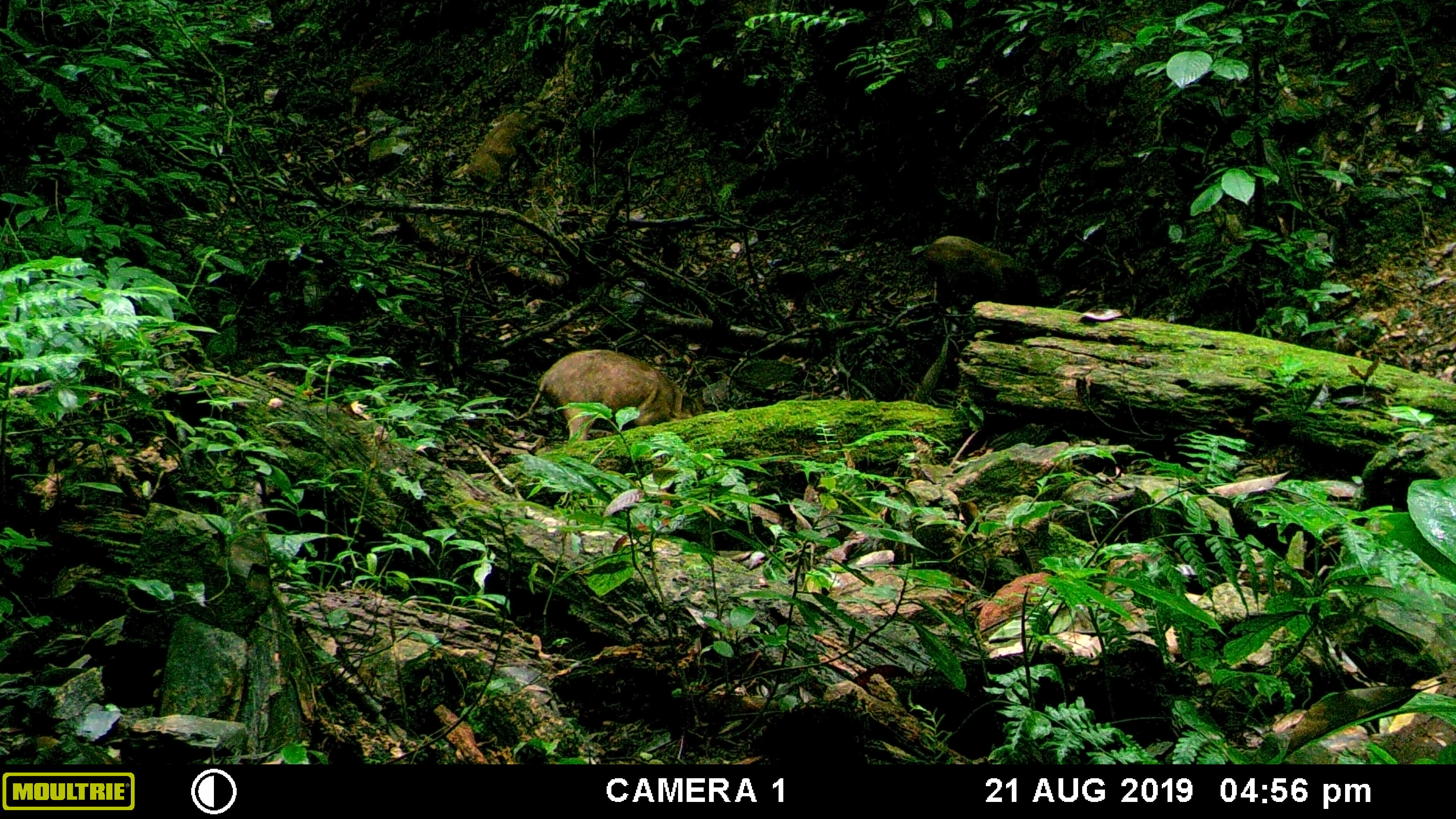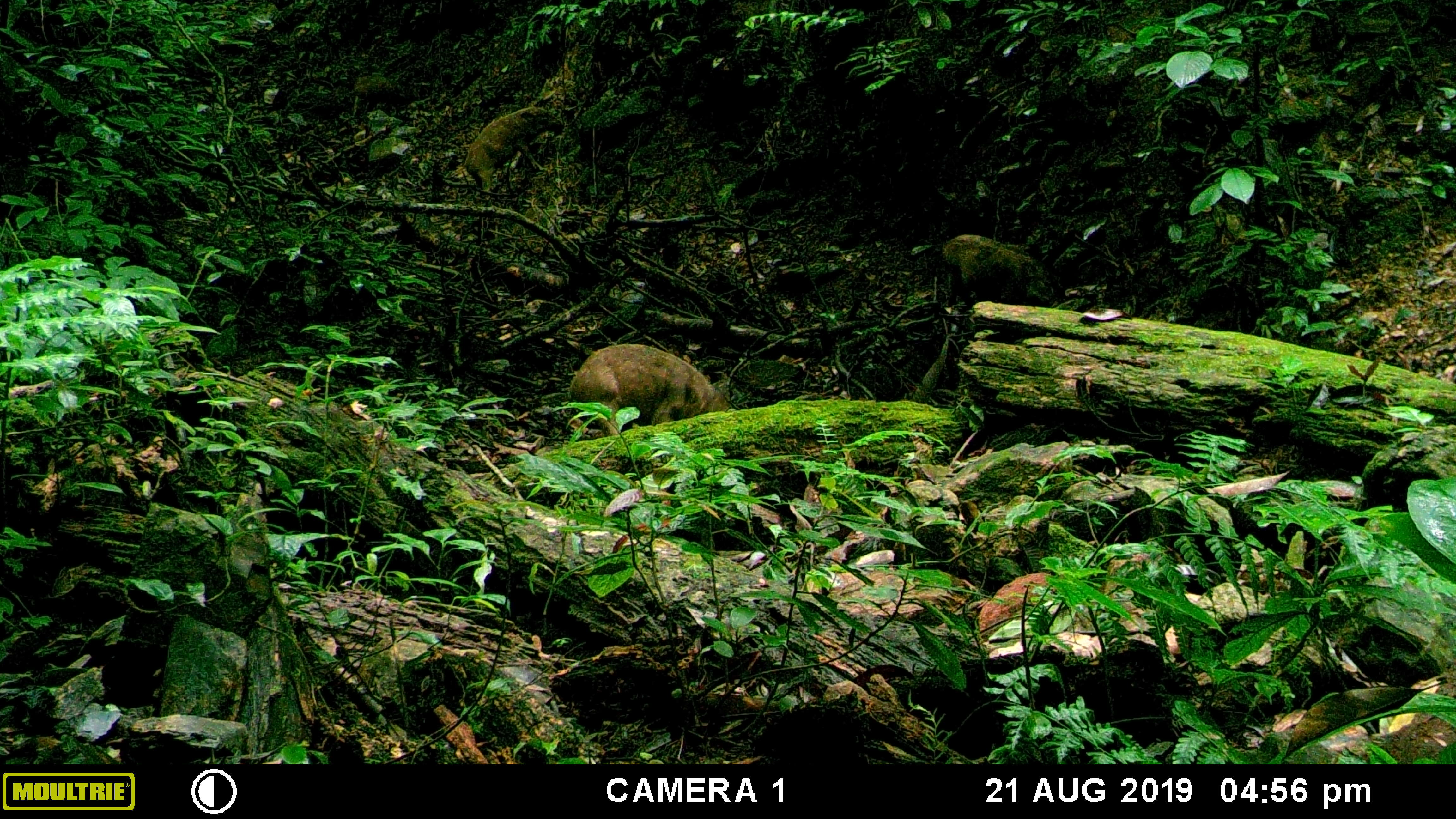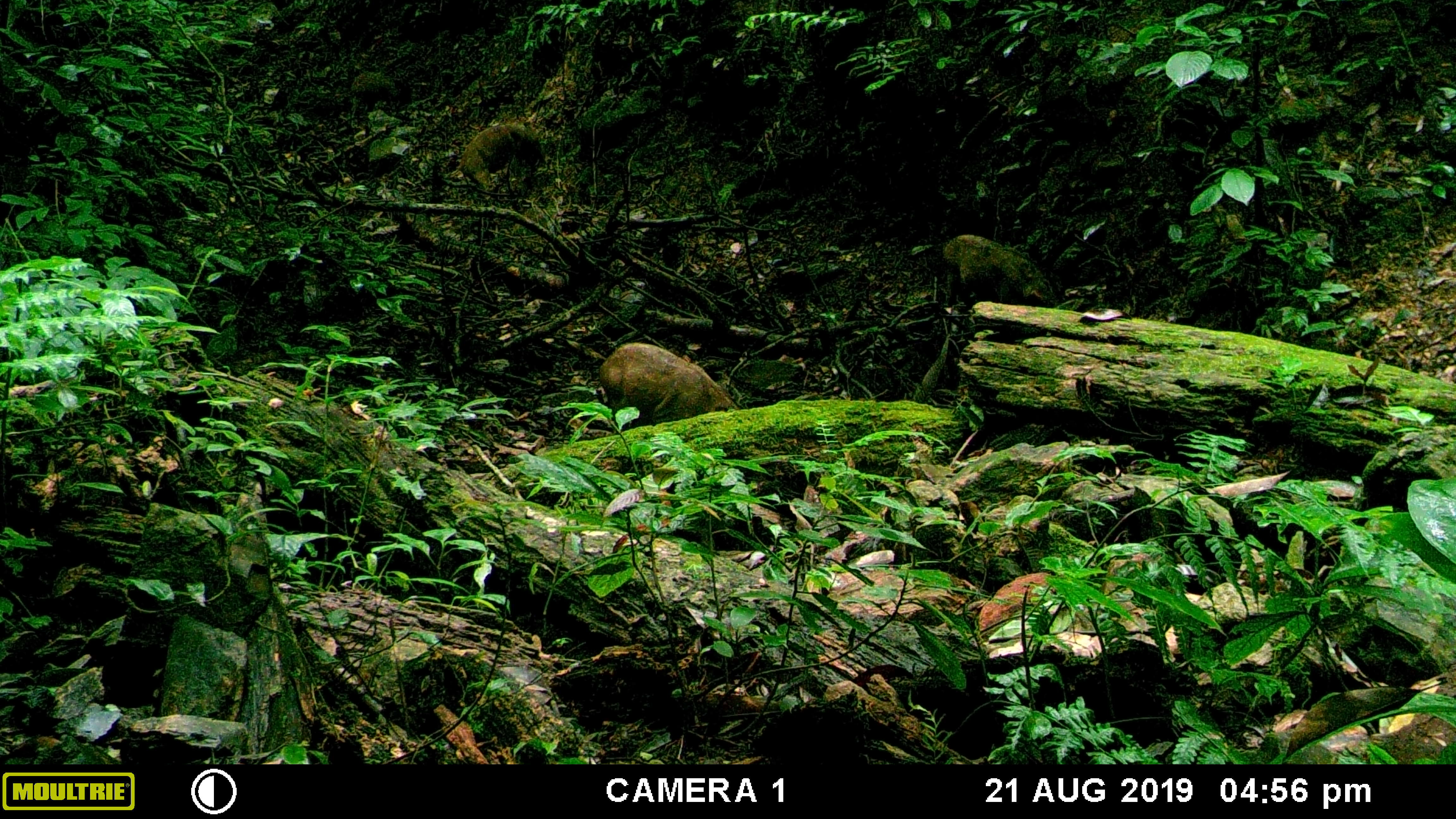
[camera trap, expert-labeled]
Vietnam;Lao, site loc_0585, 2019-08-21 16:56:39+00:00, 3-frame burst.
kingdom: Animalia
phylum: Chordata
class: Mammalia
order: Artiodactyla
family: Suidae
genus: Sus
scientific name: Sus scrofa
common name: eurasian wild pig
Eurasian wild pig (Sus scrofa). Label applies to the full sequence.